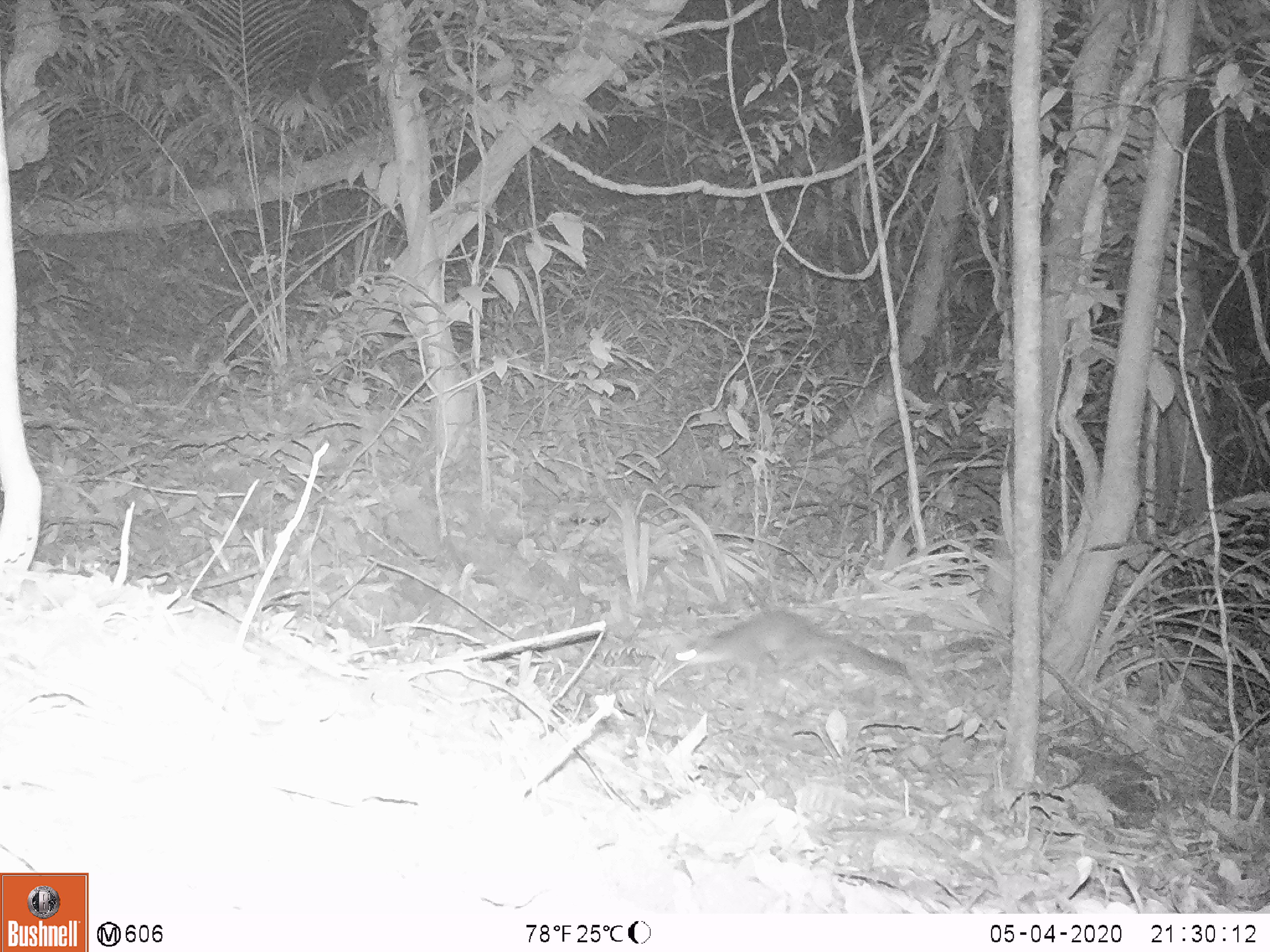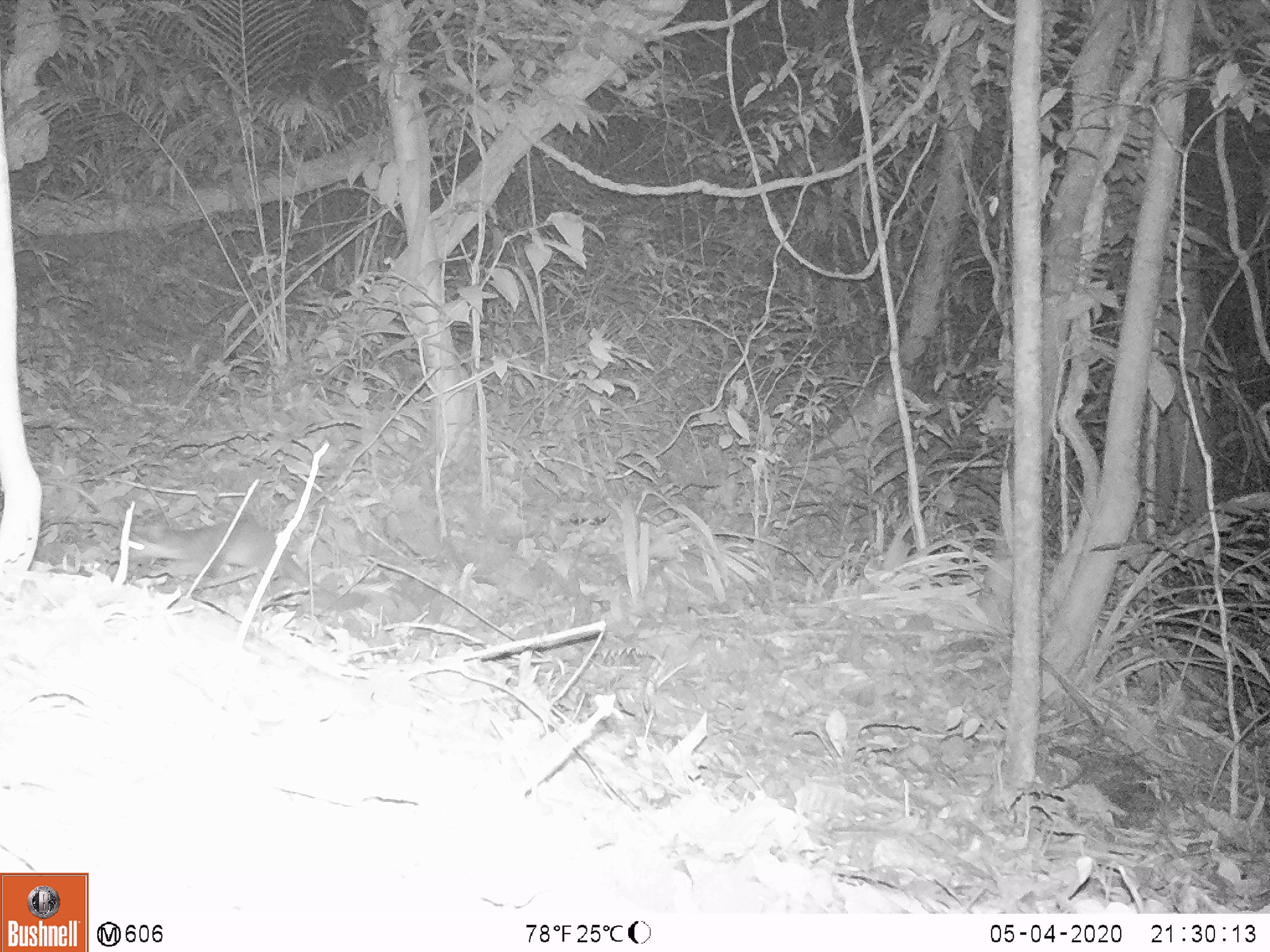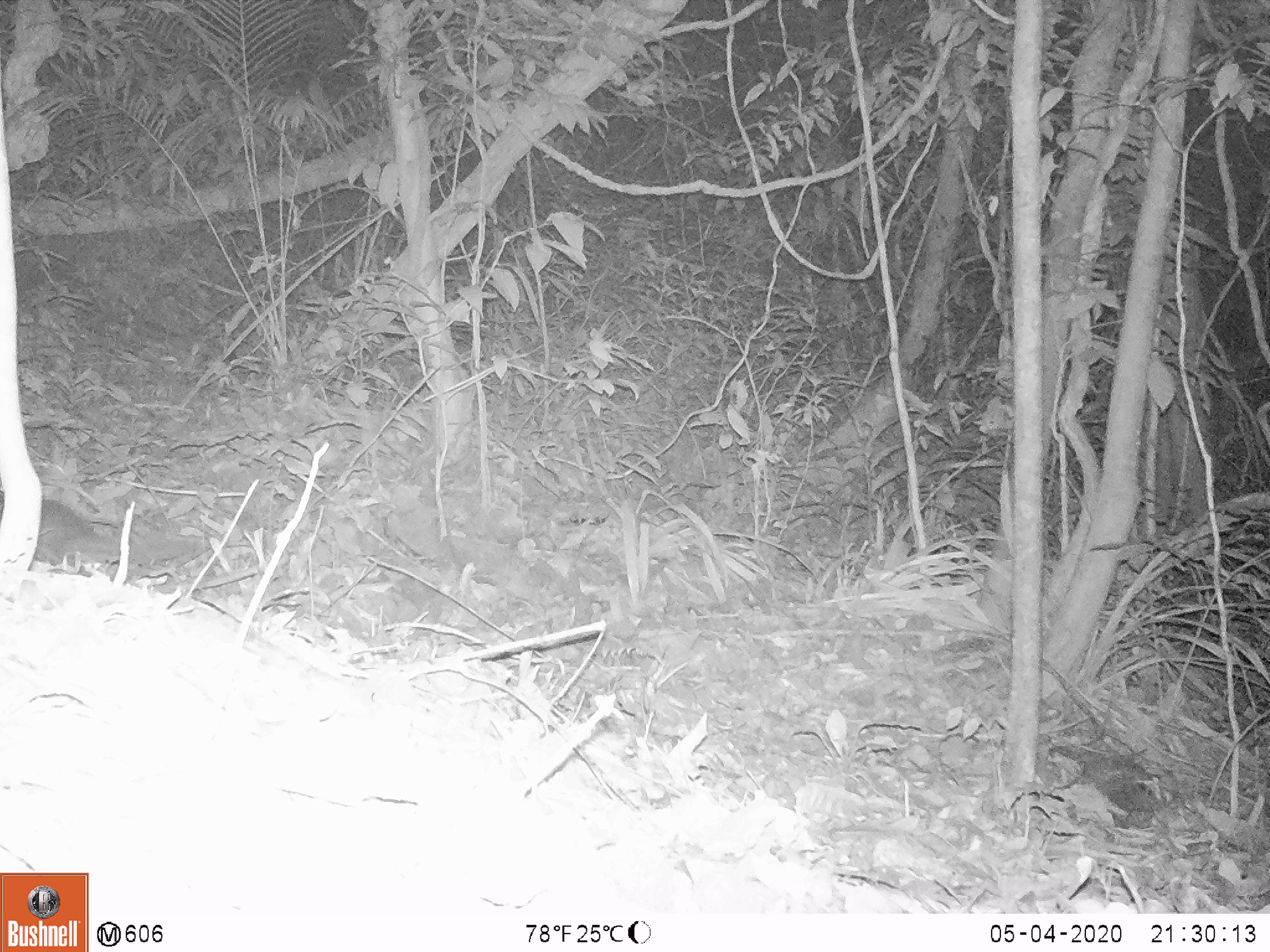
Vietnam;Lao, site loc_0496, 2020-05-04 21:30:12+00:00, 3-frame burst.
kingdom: Animalia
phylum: Chordata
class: Mammalia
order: Carnivora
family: Mustelidae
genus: Mustela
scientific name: Mustela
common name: weasel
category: unidentified weasel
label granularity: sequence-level